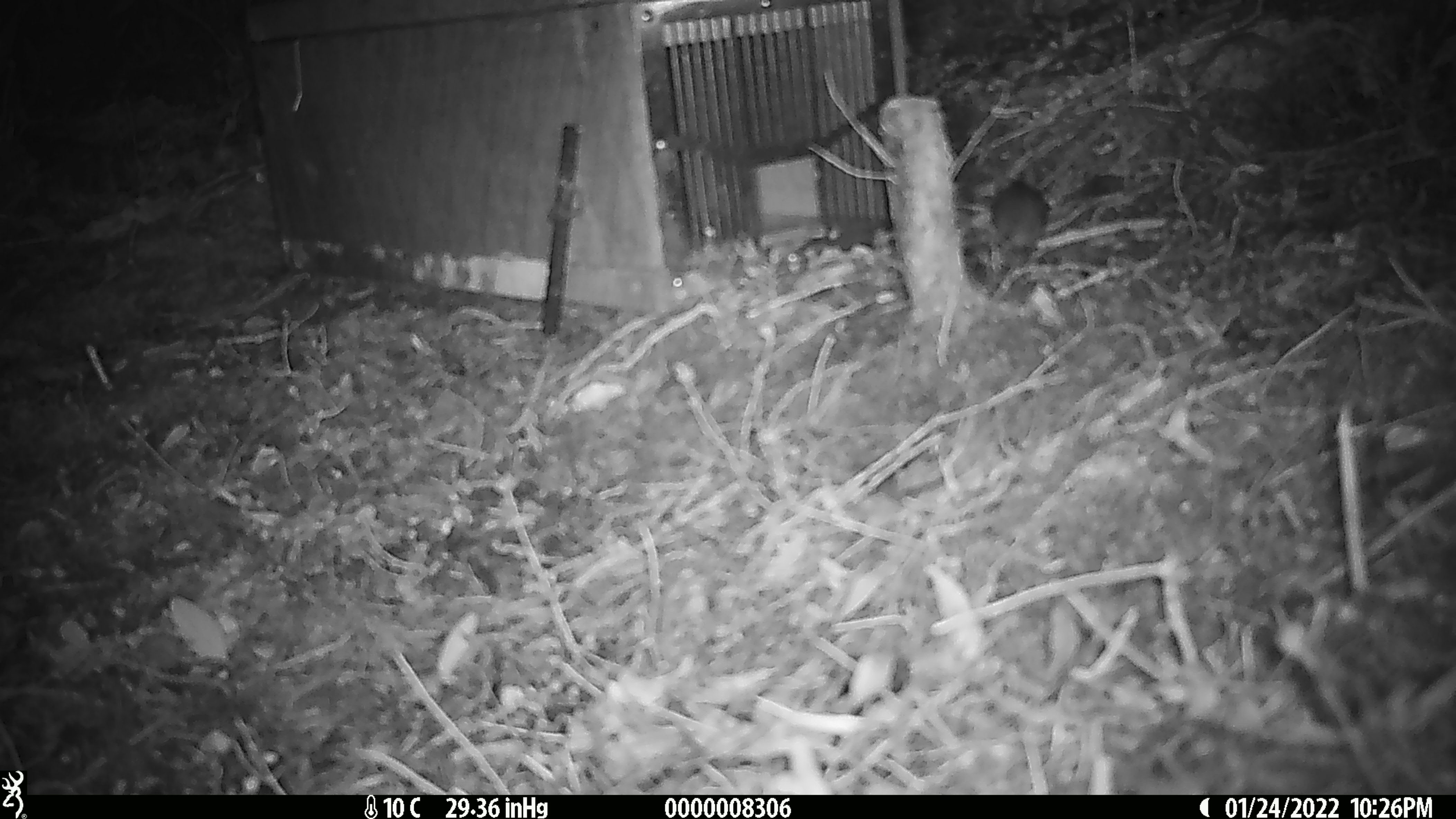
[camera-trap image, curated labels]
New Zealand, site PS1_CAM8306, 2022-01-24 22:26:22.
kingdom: Animalia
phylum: Chordata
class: Mammalia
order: Rodentia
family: Muridae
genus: Mus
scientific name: Mus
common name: mouse